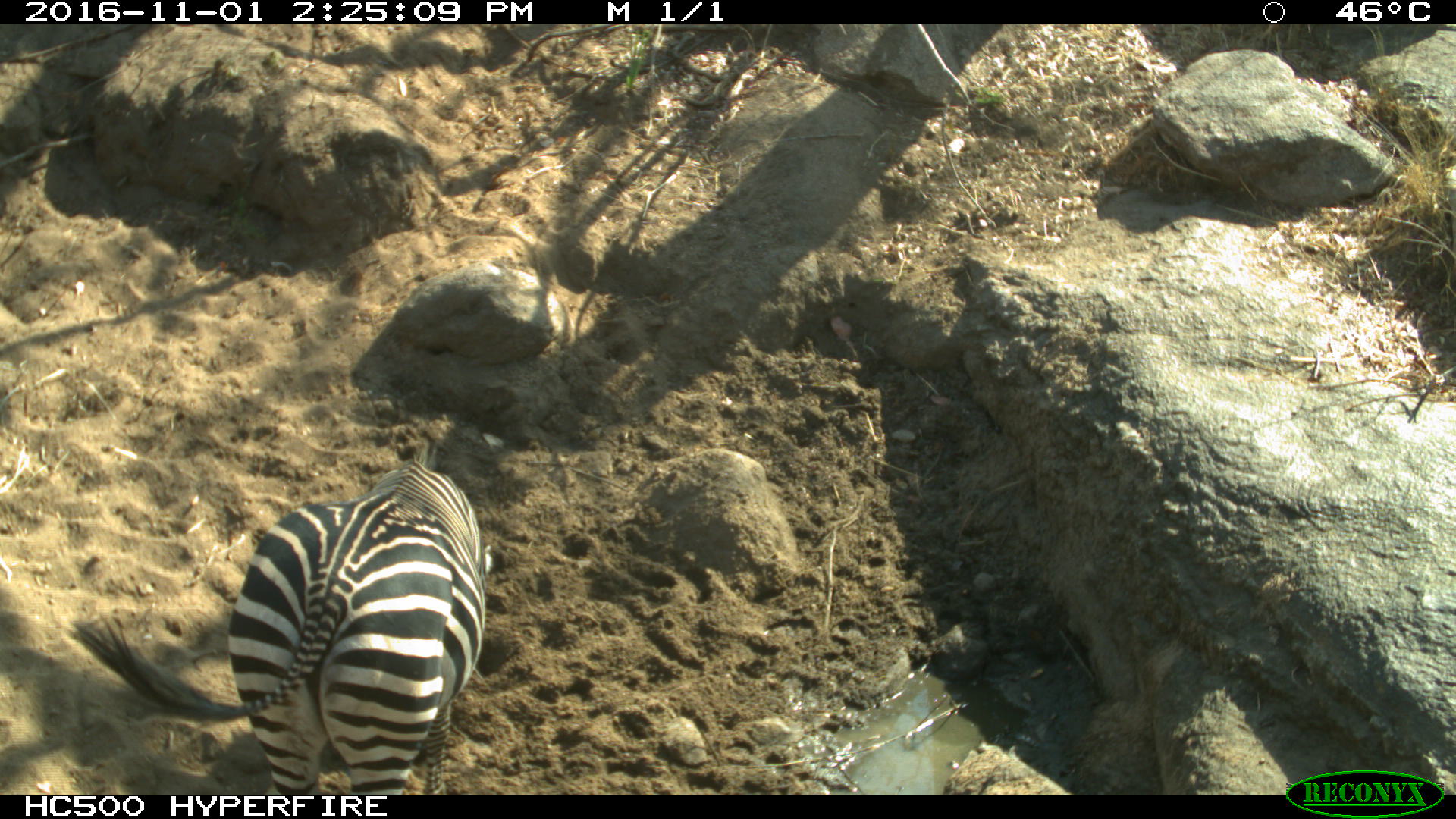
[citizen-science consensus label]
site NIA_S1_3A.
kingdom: Animalia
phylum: Chordata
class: Mammalia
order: Perissodactyla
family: Equidae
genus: Equus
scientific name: Equus quagga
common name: plains zebra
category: zebraplains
Zebraplains (plains zebra) (Equus quagga), count 1. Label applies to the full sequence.